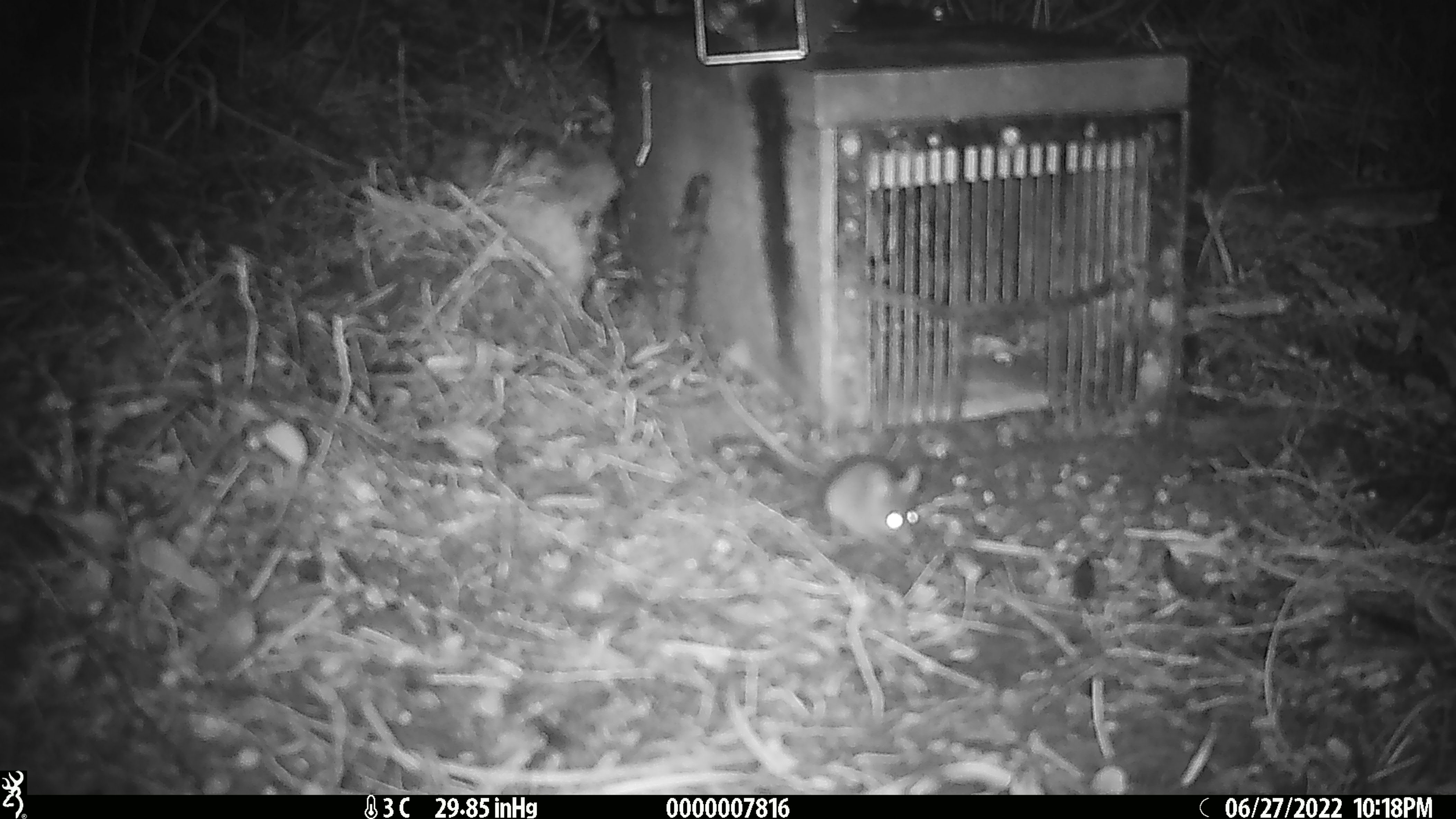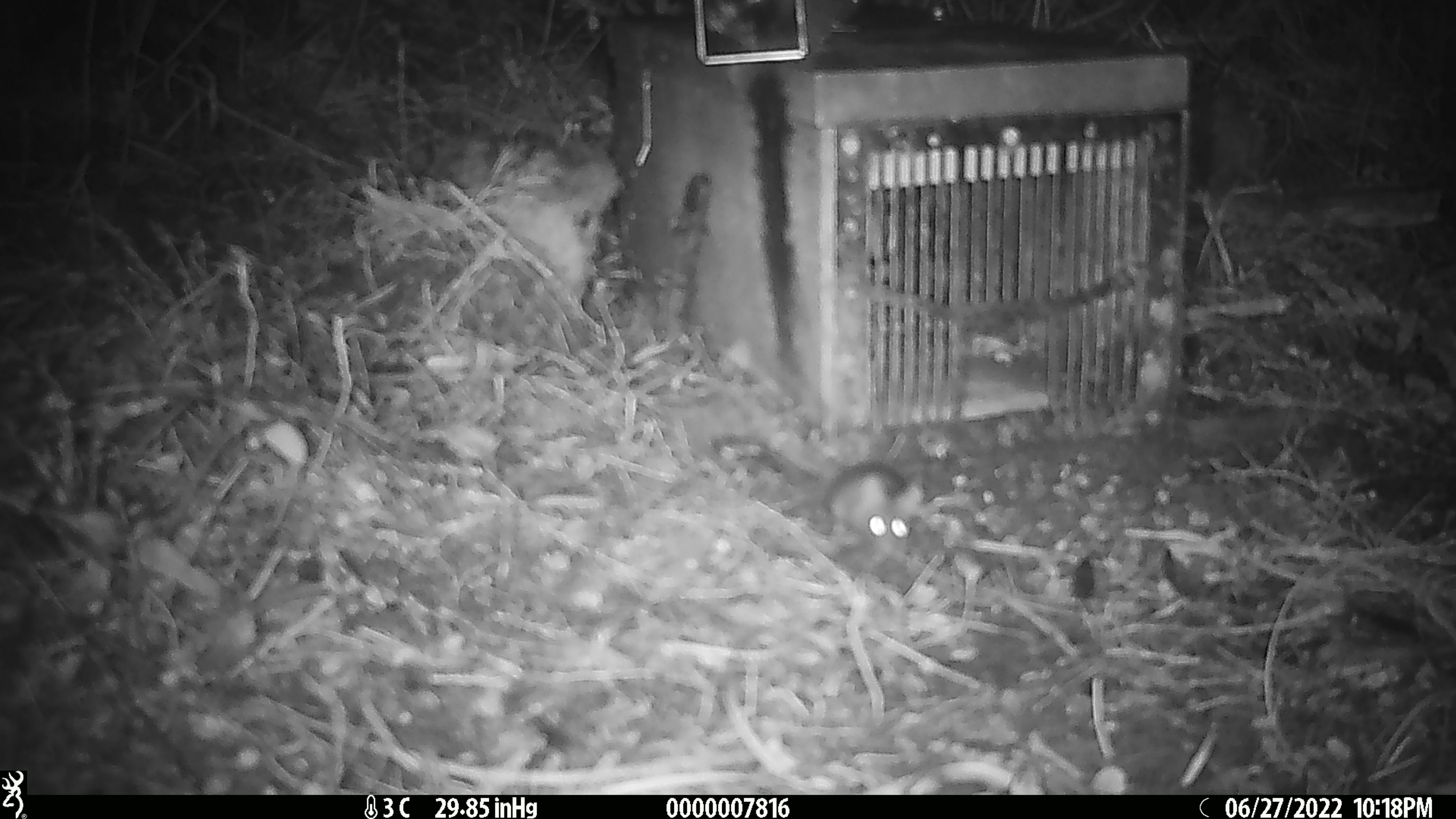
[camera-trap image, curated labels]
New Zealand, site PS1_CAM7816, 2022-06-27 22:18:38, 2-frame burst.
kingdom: Animalia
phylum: Chordata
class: Mammalia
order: Rodentia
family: Muridae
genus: Mus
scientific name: Mus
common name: mouse